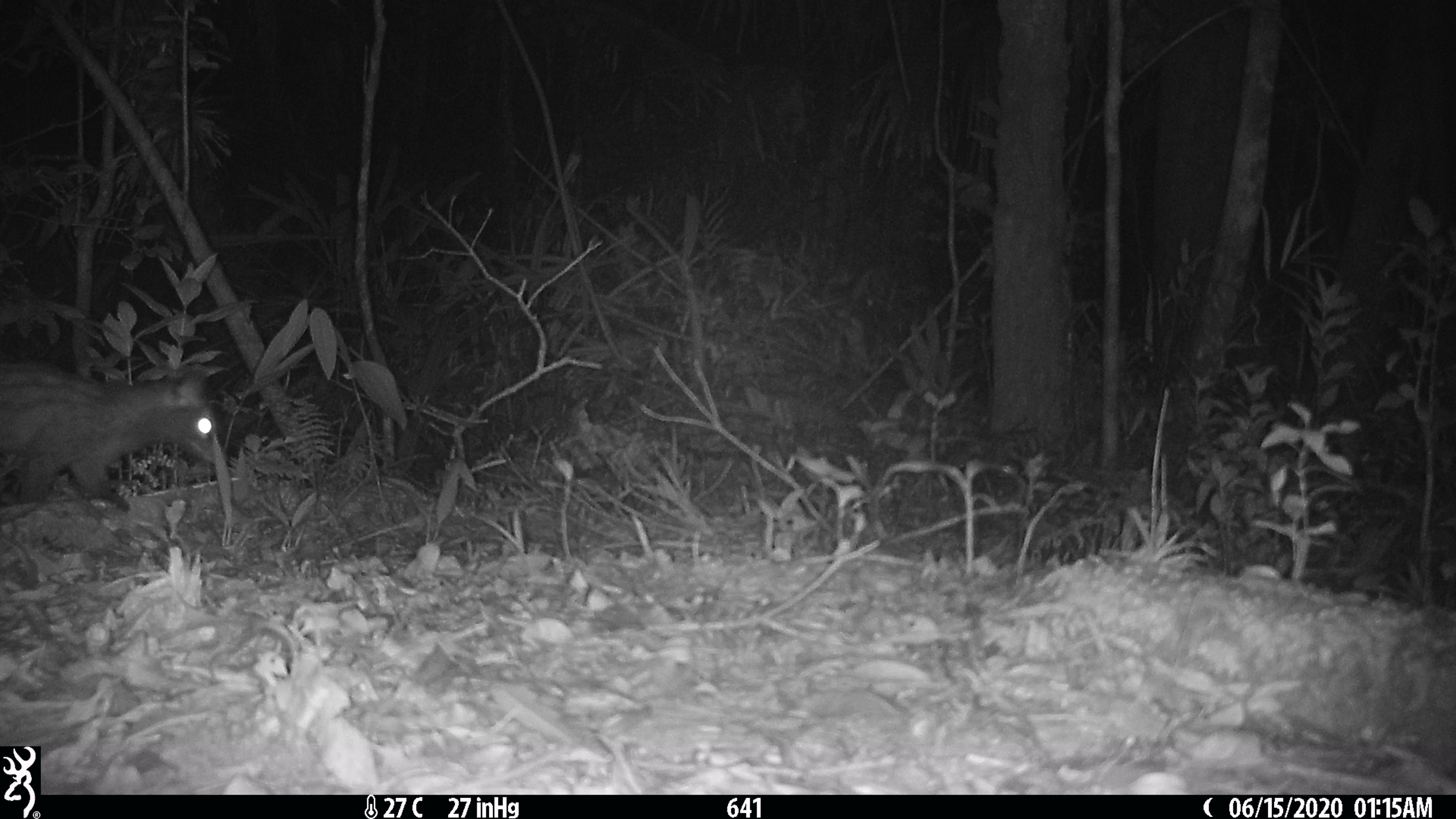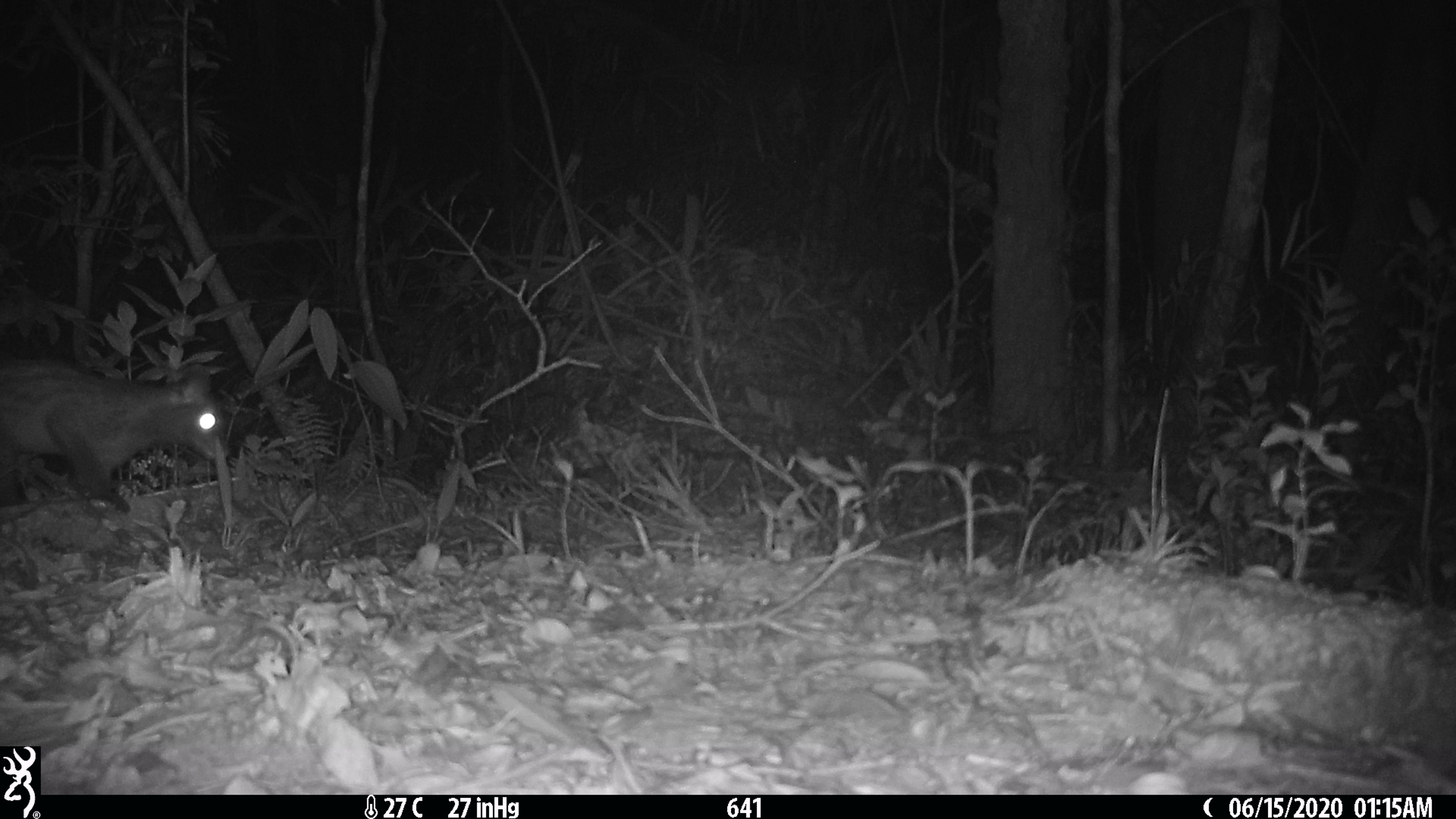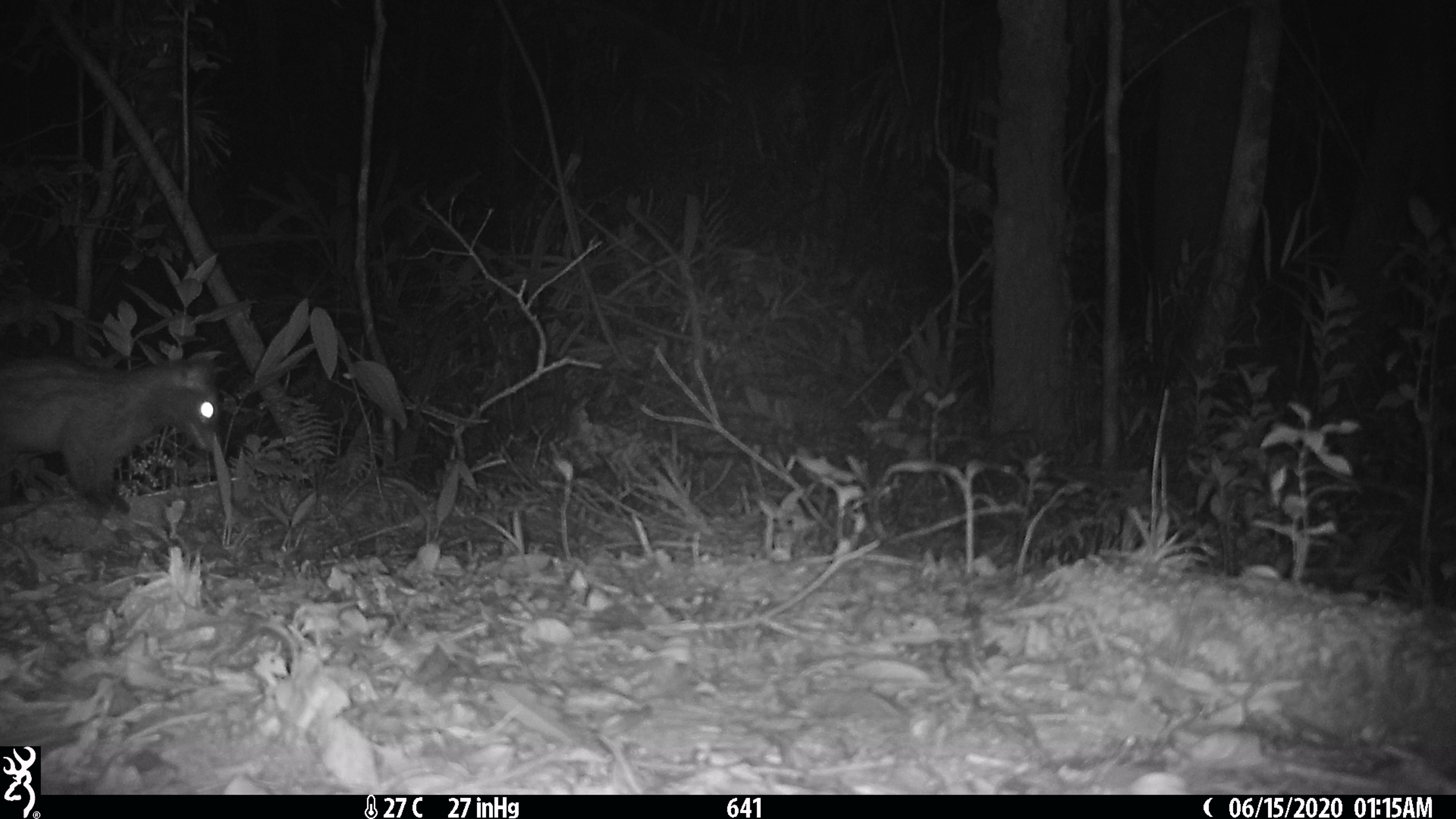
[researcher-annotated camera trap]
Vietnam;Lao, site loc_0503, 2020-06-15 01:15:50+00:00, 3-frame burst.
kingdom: Animalia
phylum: Chordata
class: Mammalia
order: Carnivora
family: Viverridae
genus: Paradoxurus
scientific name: Paradoxurus hermaphroditus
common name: common palm civet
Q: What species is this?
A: Common palm civet (Paradoxurus hermaphroditus).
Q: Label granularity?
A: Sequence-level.